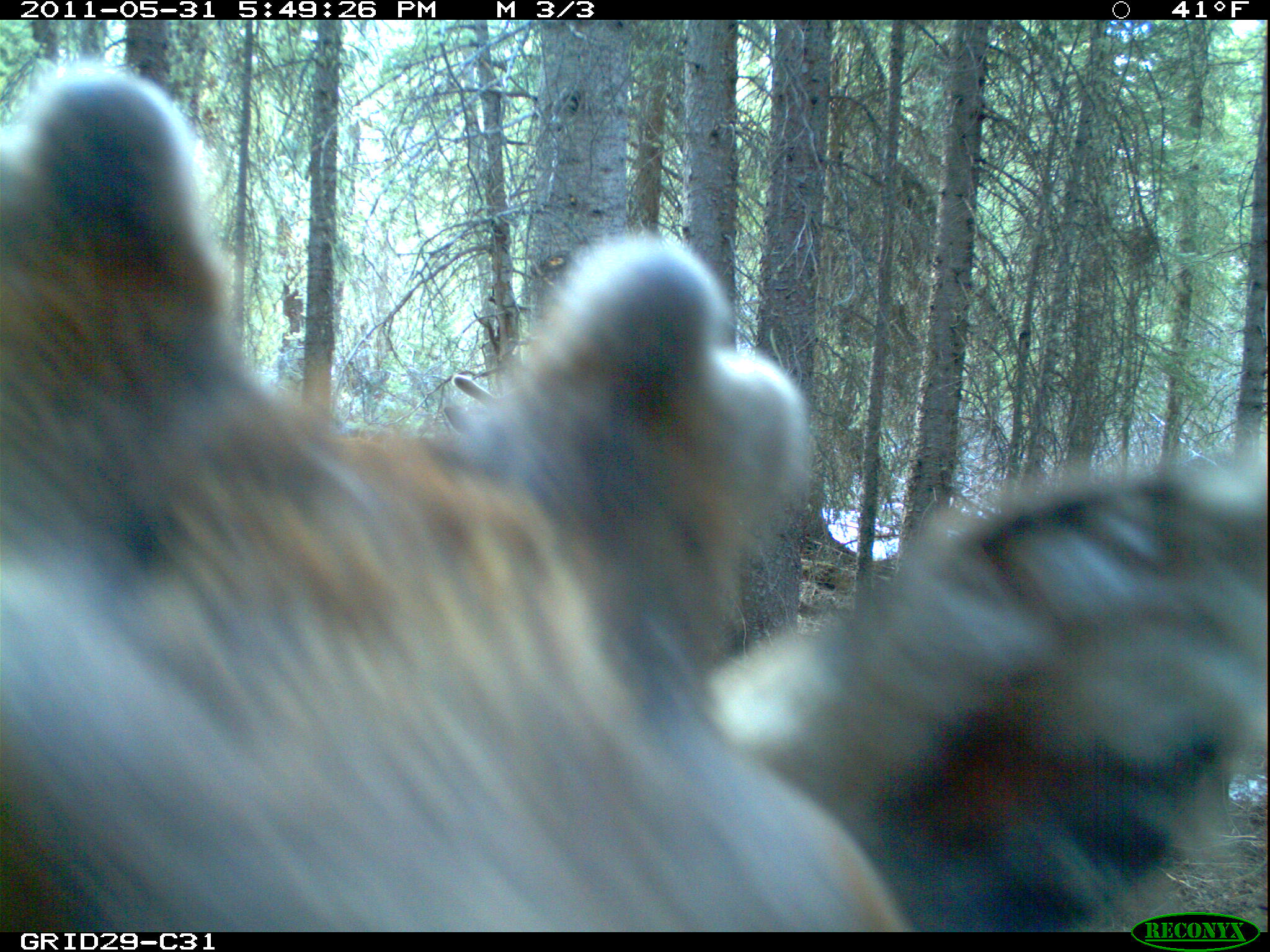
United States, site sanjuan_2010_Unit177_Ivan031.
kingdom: Animalia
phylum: Chordata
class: Mammalia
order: Artiodactyla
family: Cervidae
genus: Cervus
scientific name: Cervus elaphus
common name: red deer